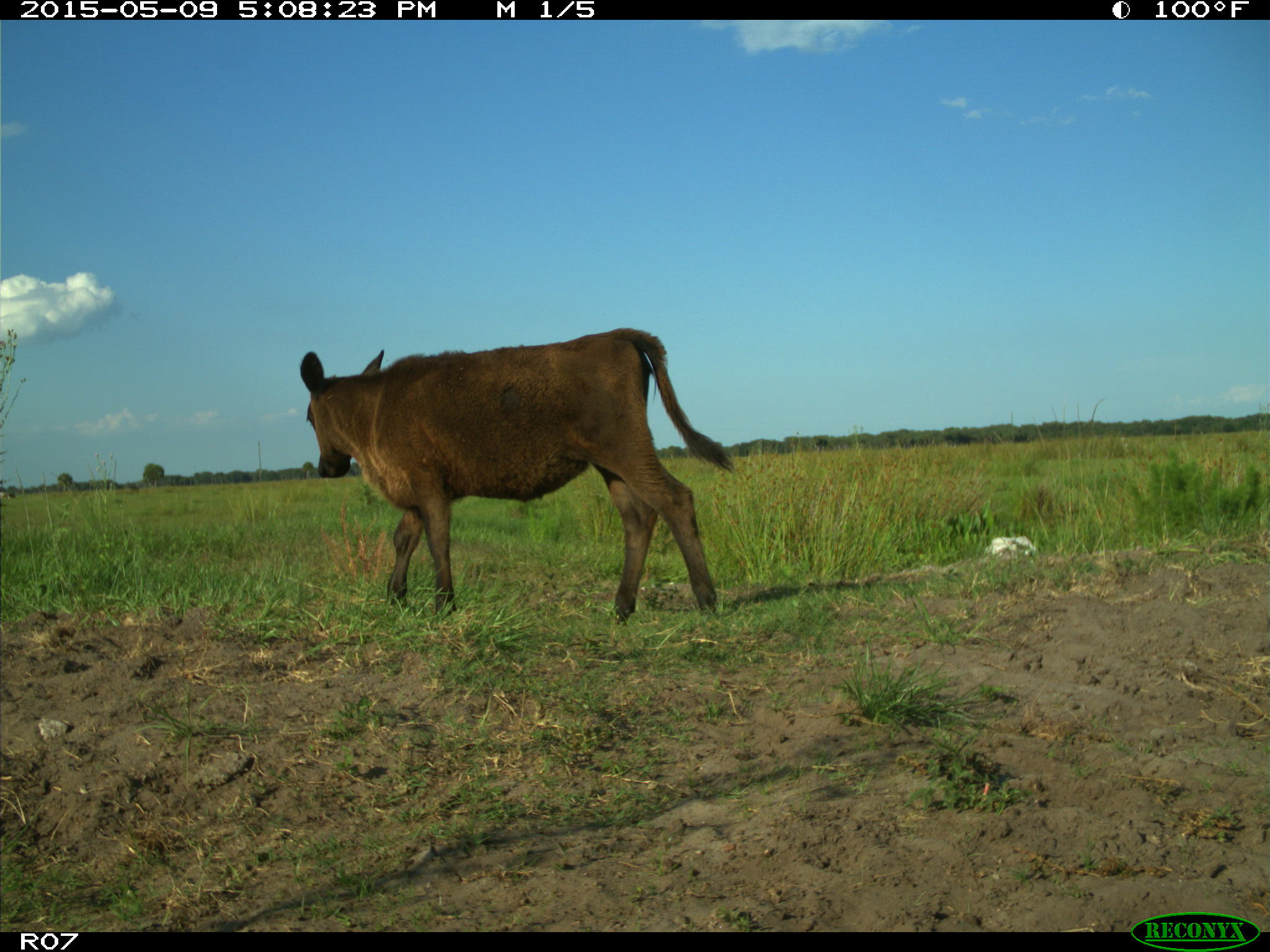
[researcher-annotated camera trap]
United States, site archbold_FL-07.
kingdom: Animalia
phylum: Chordata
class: Mammalia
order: Artiodactyla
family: Bovidae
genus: Bos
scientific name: Bos taurus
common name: domestic cow